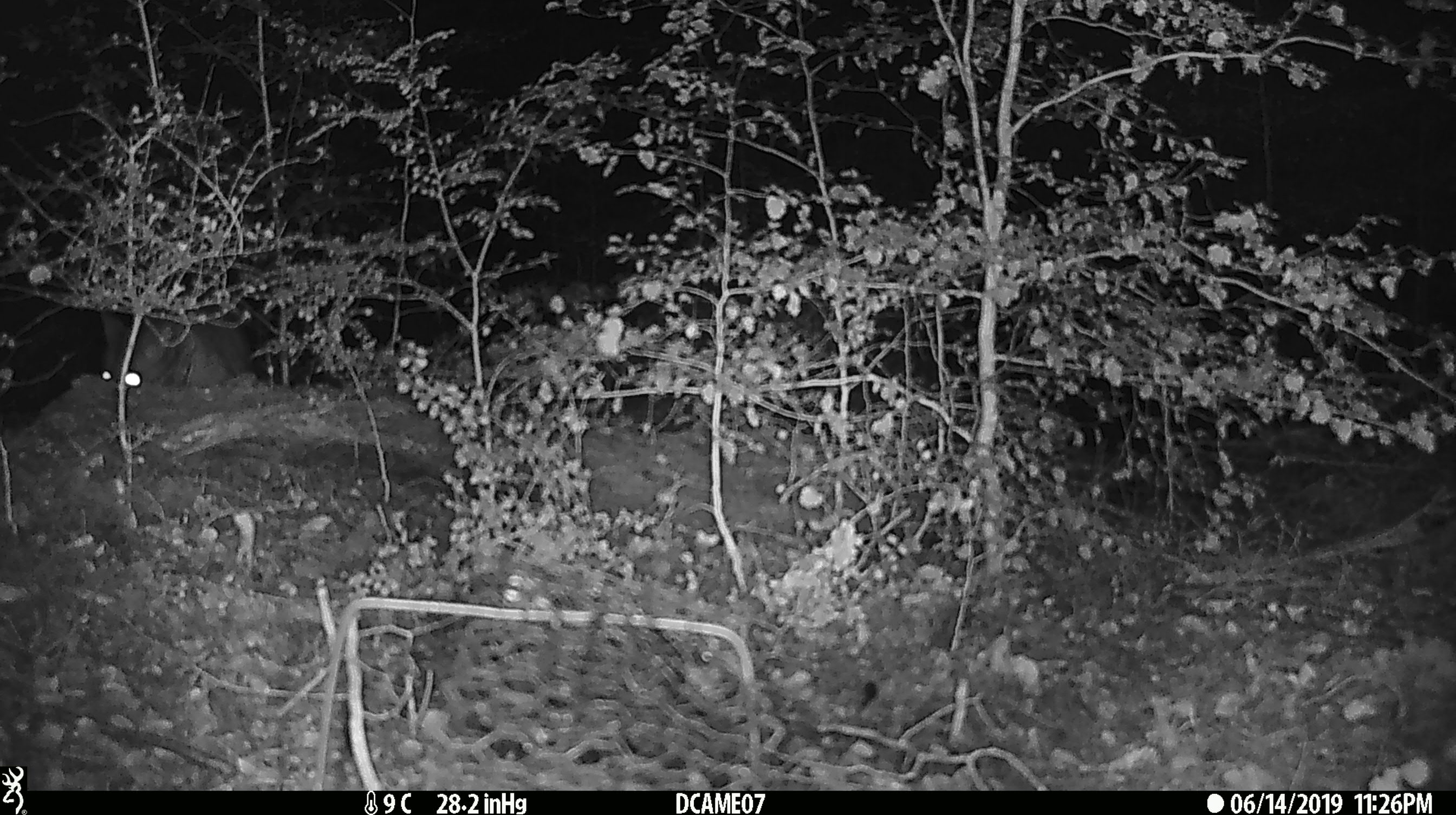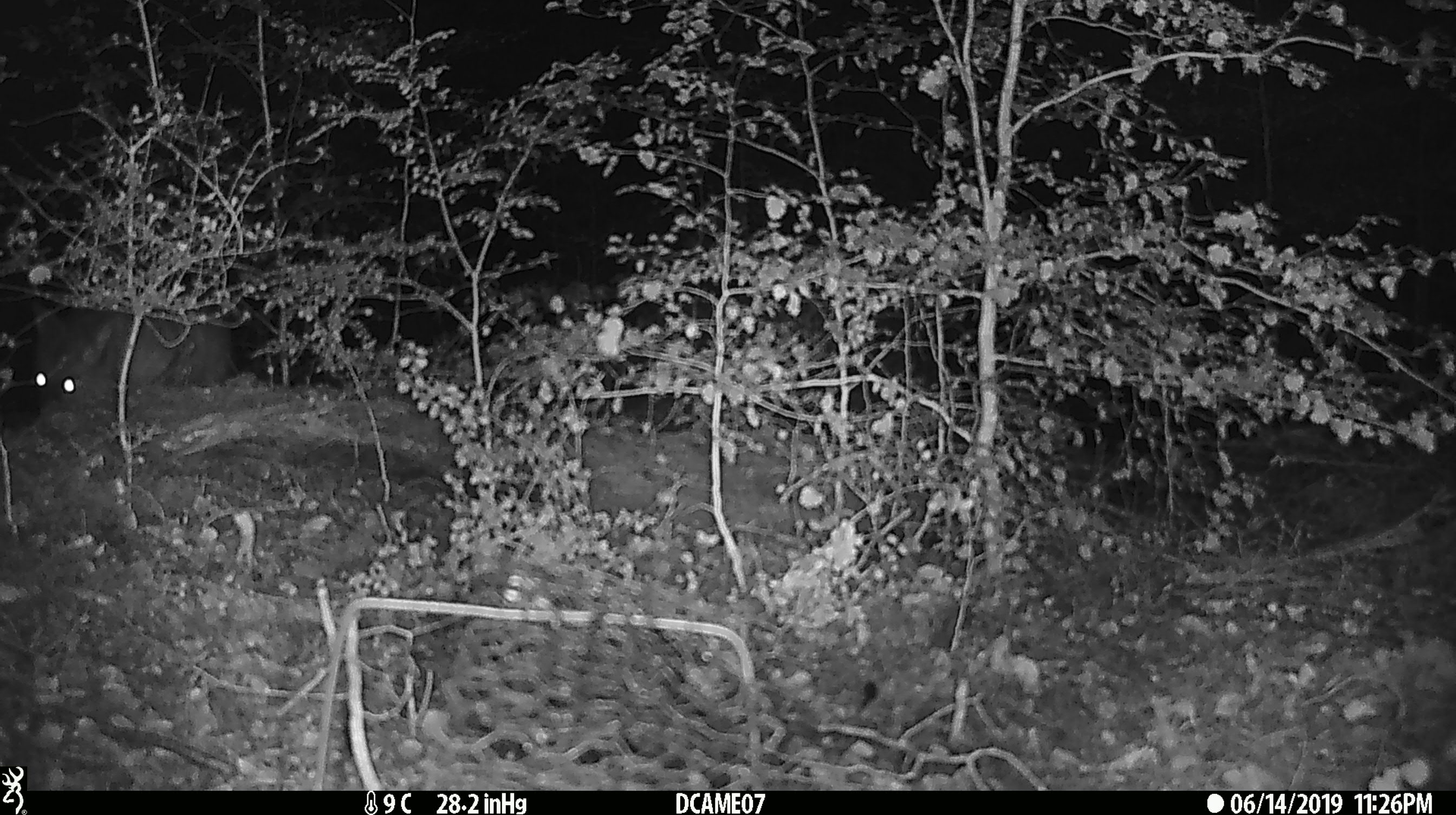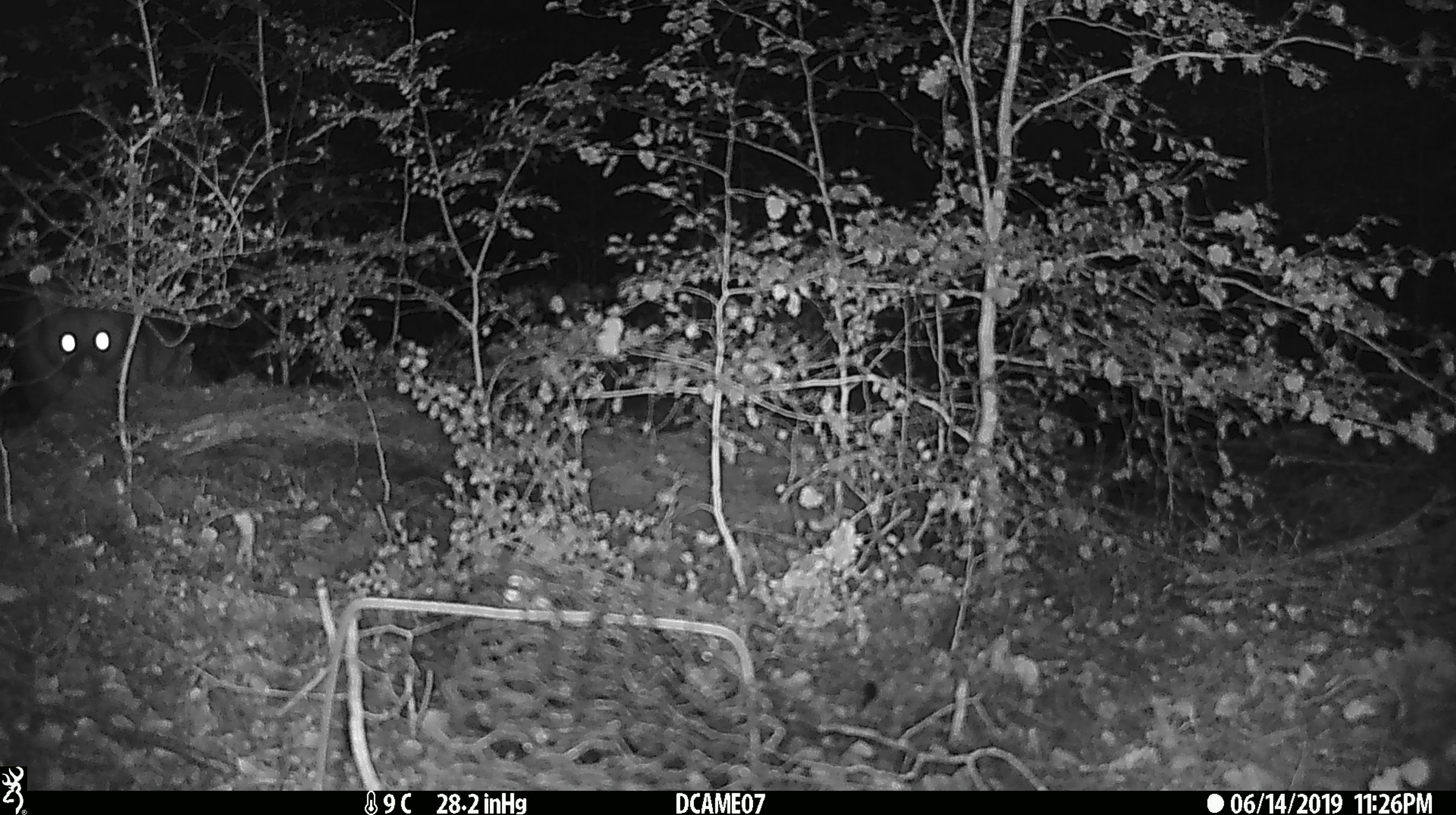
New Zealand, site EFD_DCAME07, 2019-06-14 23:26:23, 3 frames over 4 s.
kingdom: Animalia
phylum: Chordata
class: Mammalia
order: Diprotodontia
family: Phalangeridae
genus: Trichosurus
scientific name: Trichosurus vulpecula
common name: common brushtail possum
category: possum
Possum (common brushtail possum) (Trichosurus vulpecula).